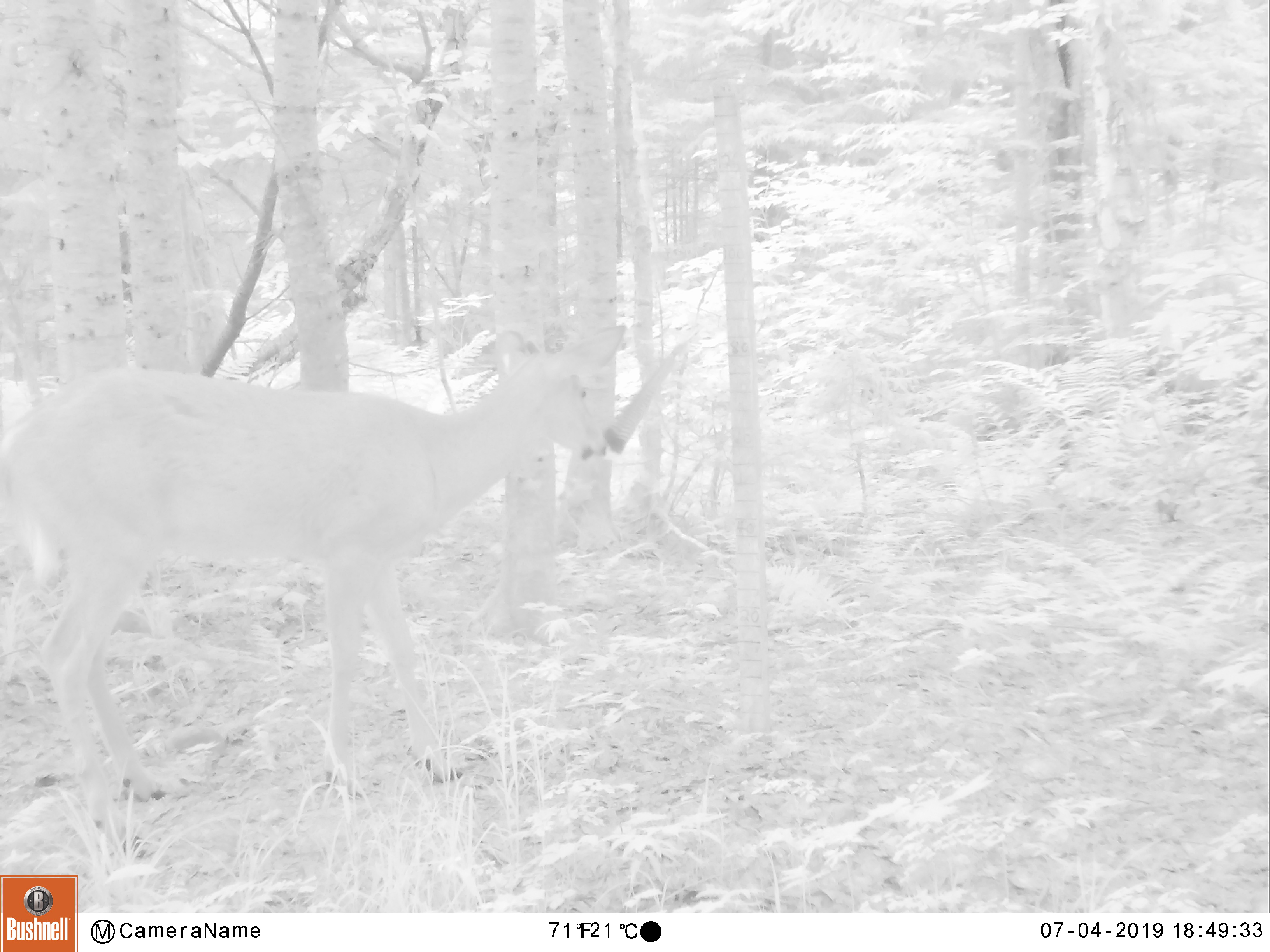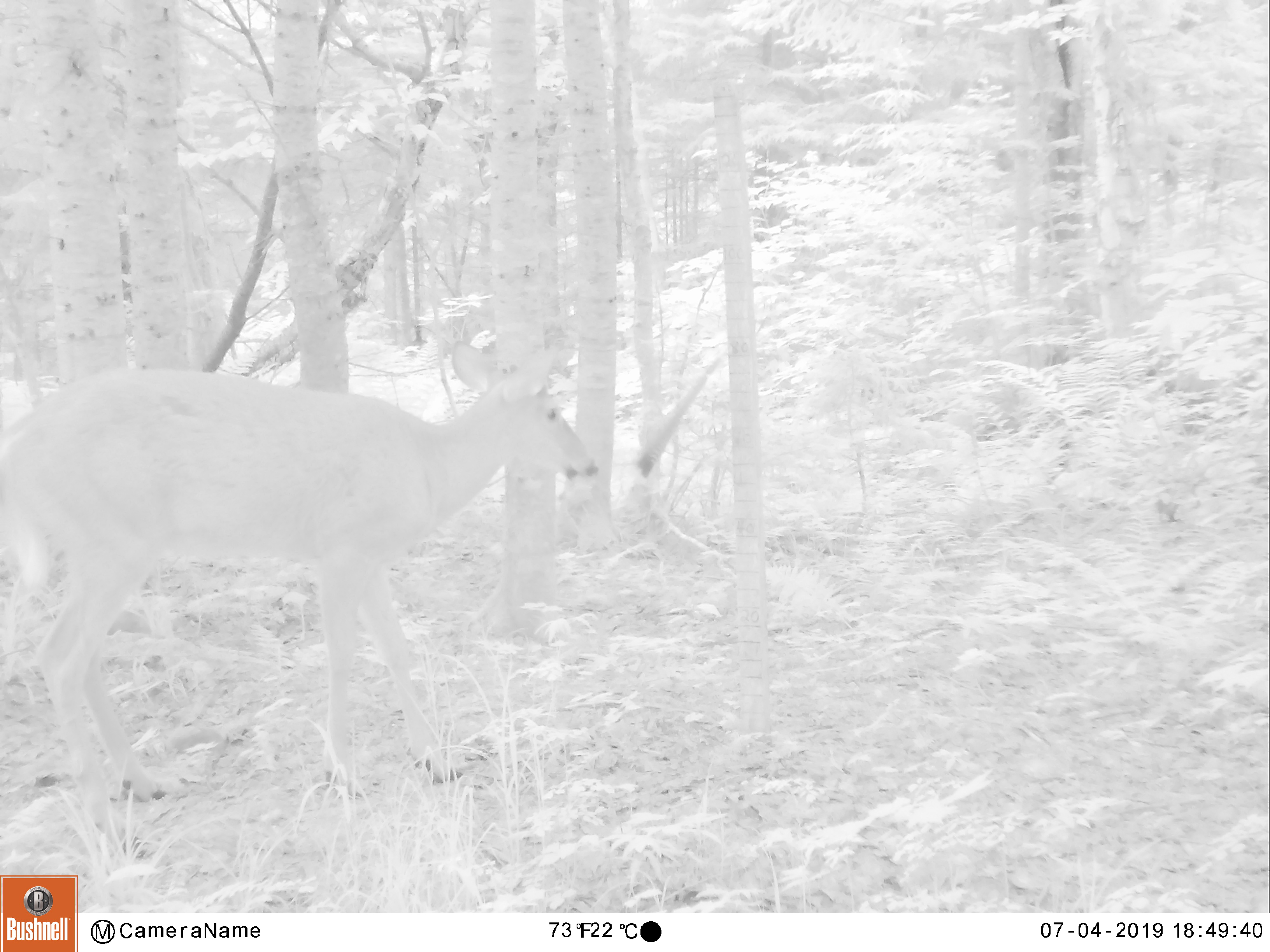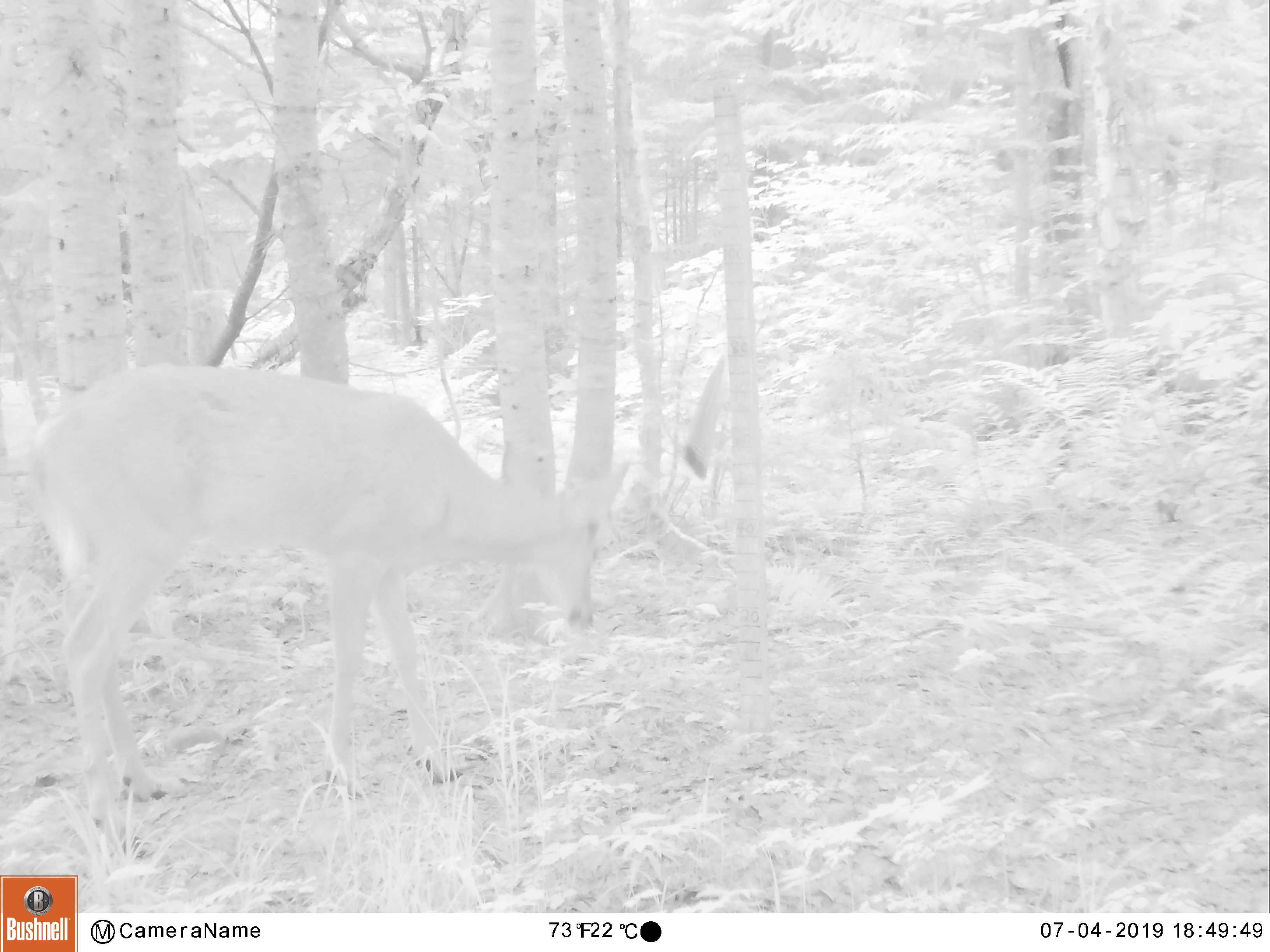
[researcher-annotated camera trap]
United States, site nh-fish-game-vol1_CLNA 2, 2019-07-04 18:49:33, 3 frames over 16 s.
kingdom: Animalia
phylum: Chordata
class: Mammalia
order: Artiodactyla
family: Cervidae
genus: Odocoileus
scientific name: Odocoileus virginianus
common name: white-tailed deer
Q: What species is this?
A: White-tailed deer (Odocoileus virginianus).